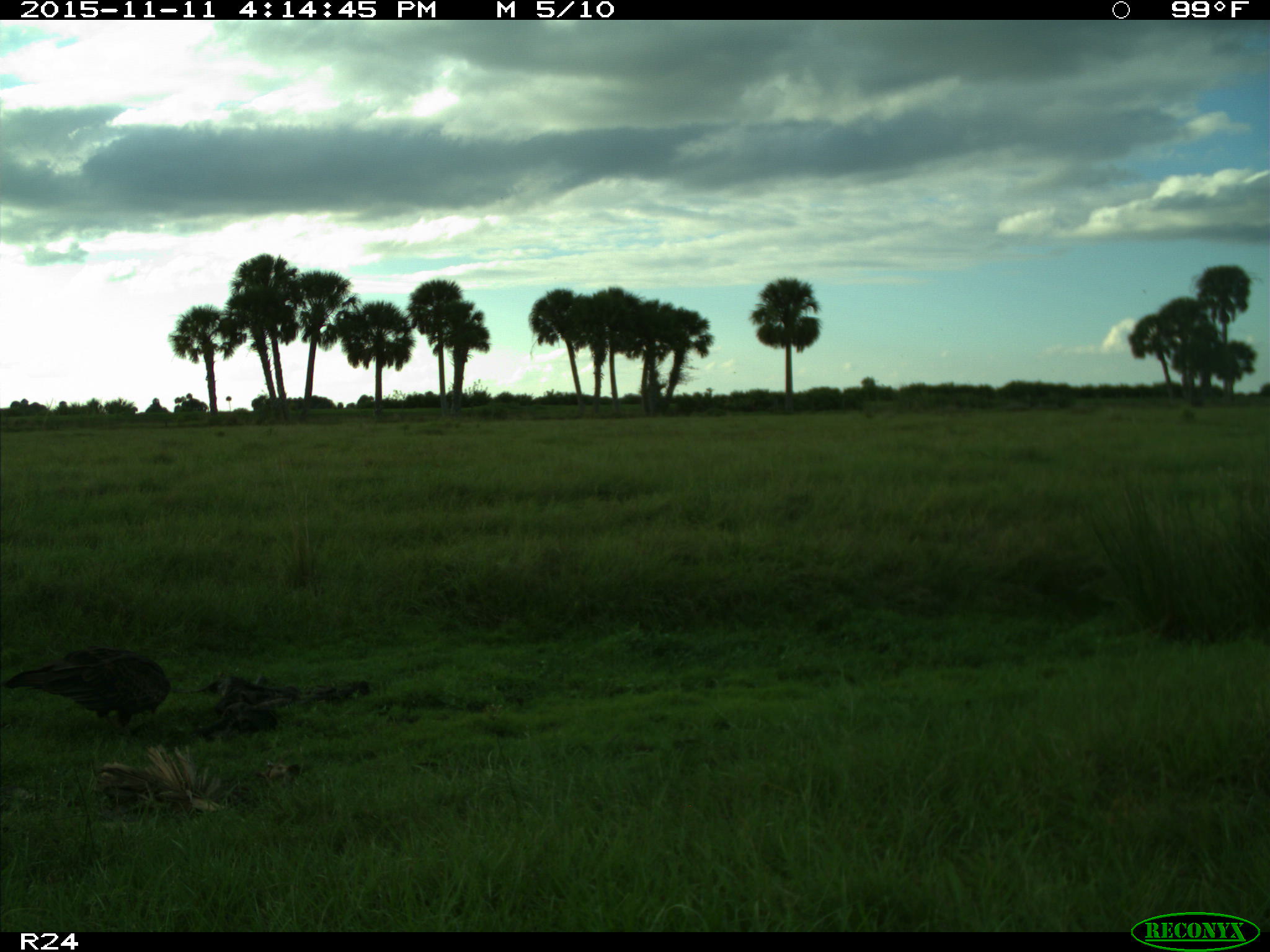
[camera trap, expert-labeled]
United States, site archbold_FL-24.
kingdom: Animalia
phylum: Chordata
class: Aves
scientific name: Aves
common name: birds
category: unidentified bird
Unidentified bird (birds) (Aves).